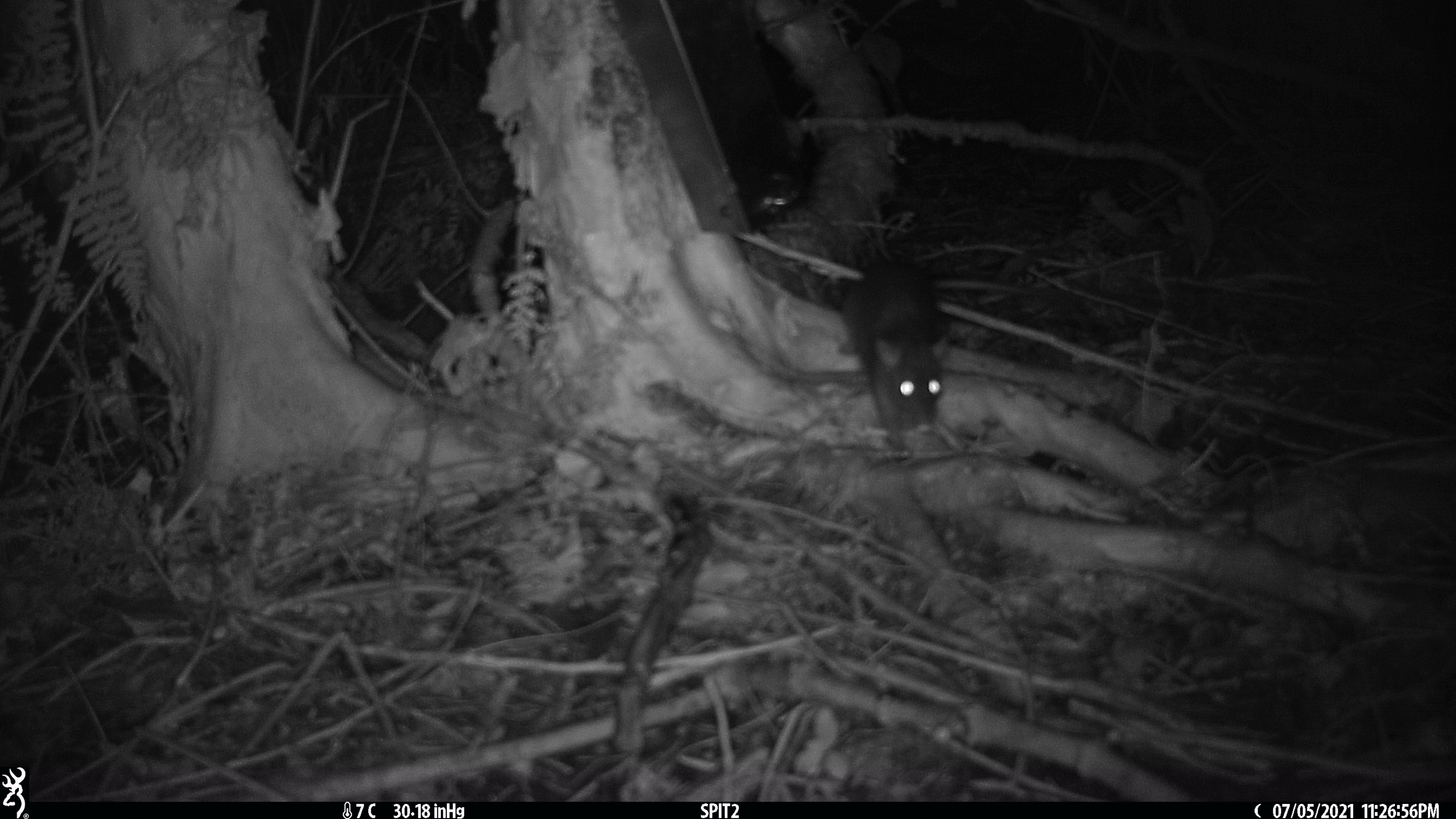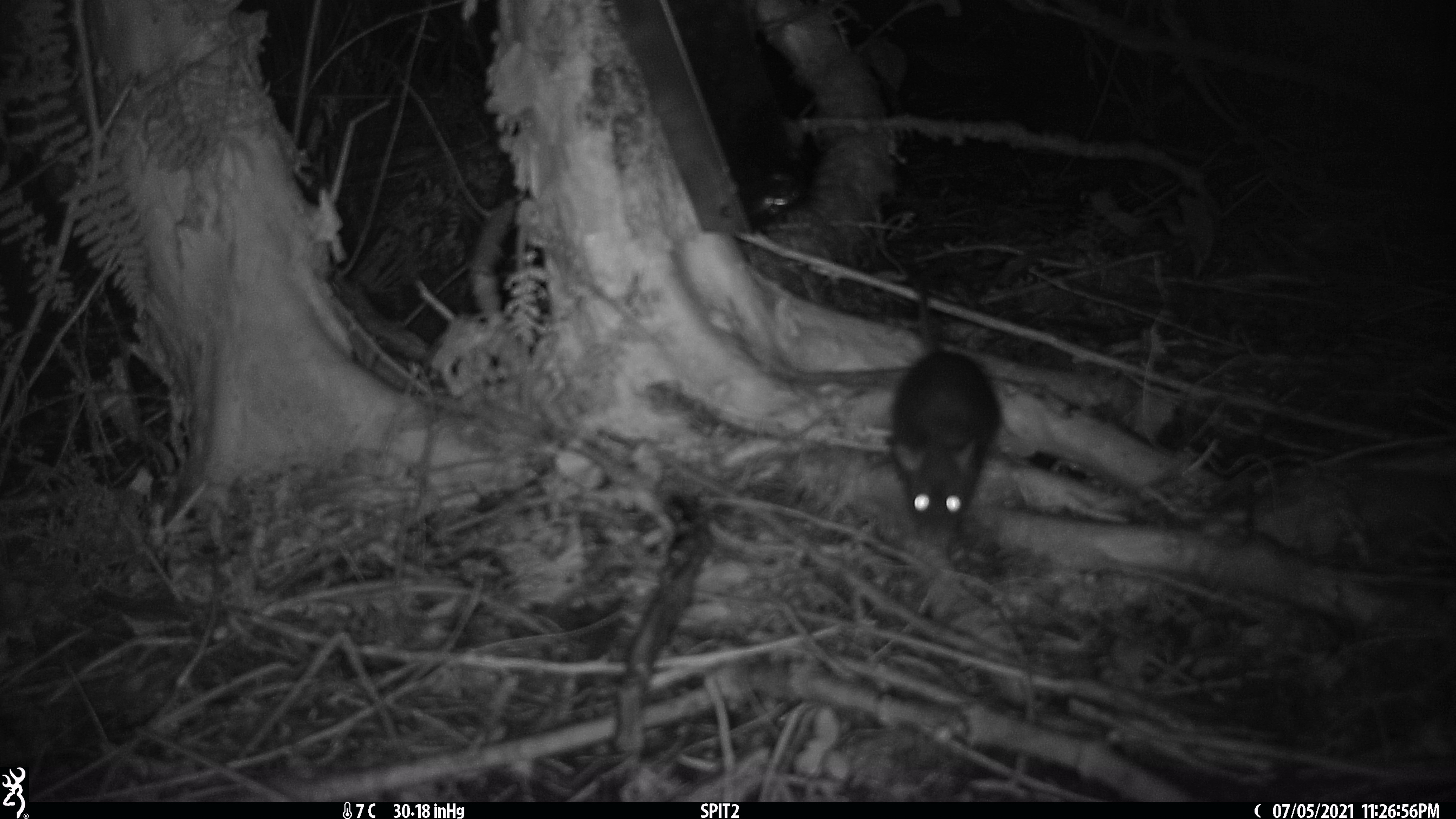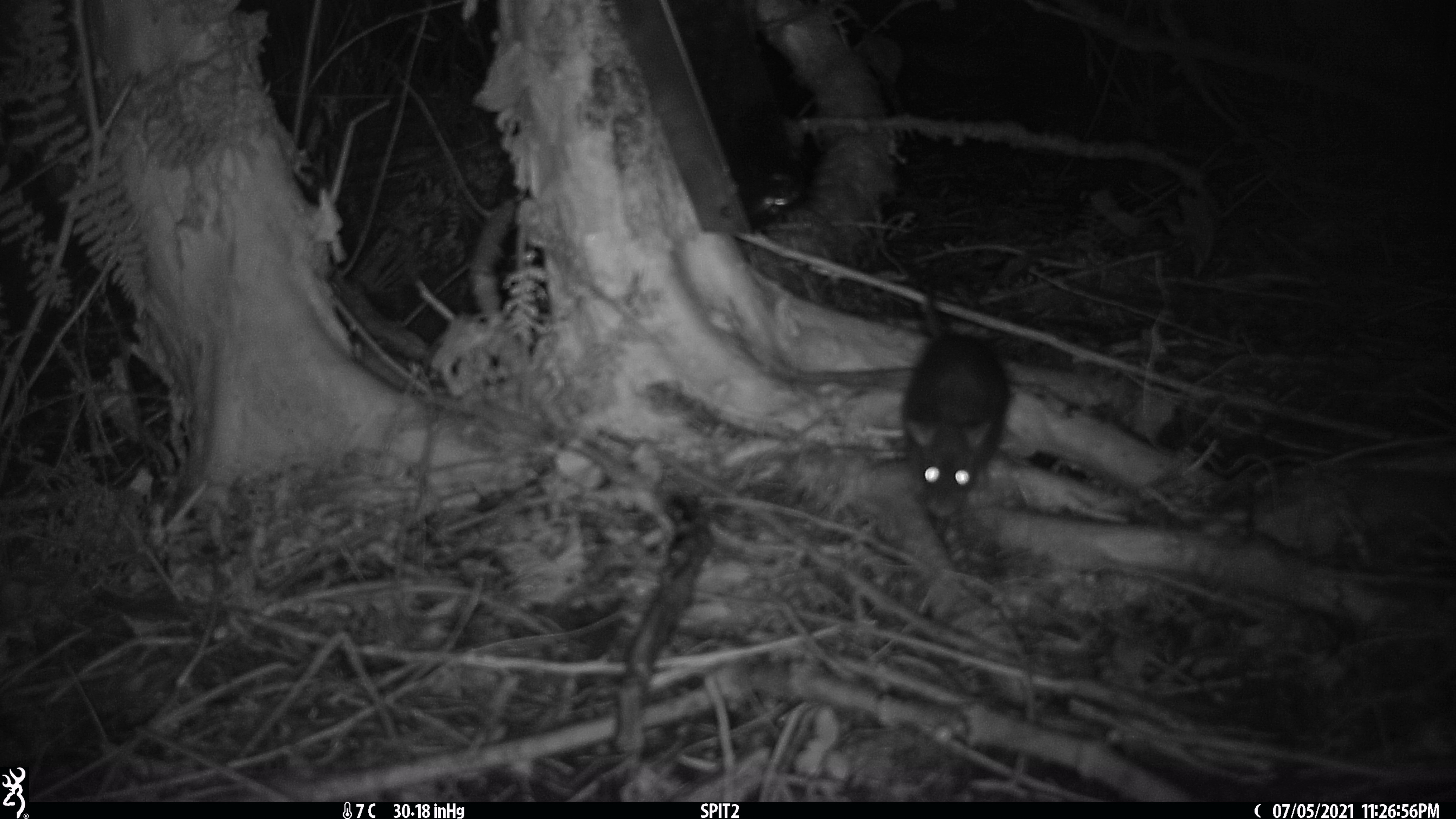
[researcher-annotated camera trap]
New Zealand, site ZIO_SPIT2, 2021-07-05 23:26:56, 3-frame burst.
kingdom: Animalia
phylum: Chordata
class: Mammalia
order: Rodentia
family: Muridae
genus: Rattus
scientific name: Rattus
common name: rat